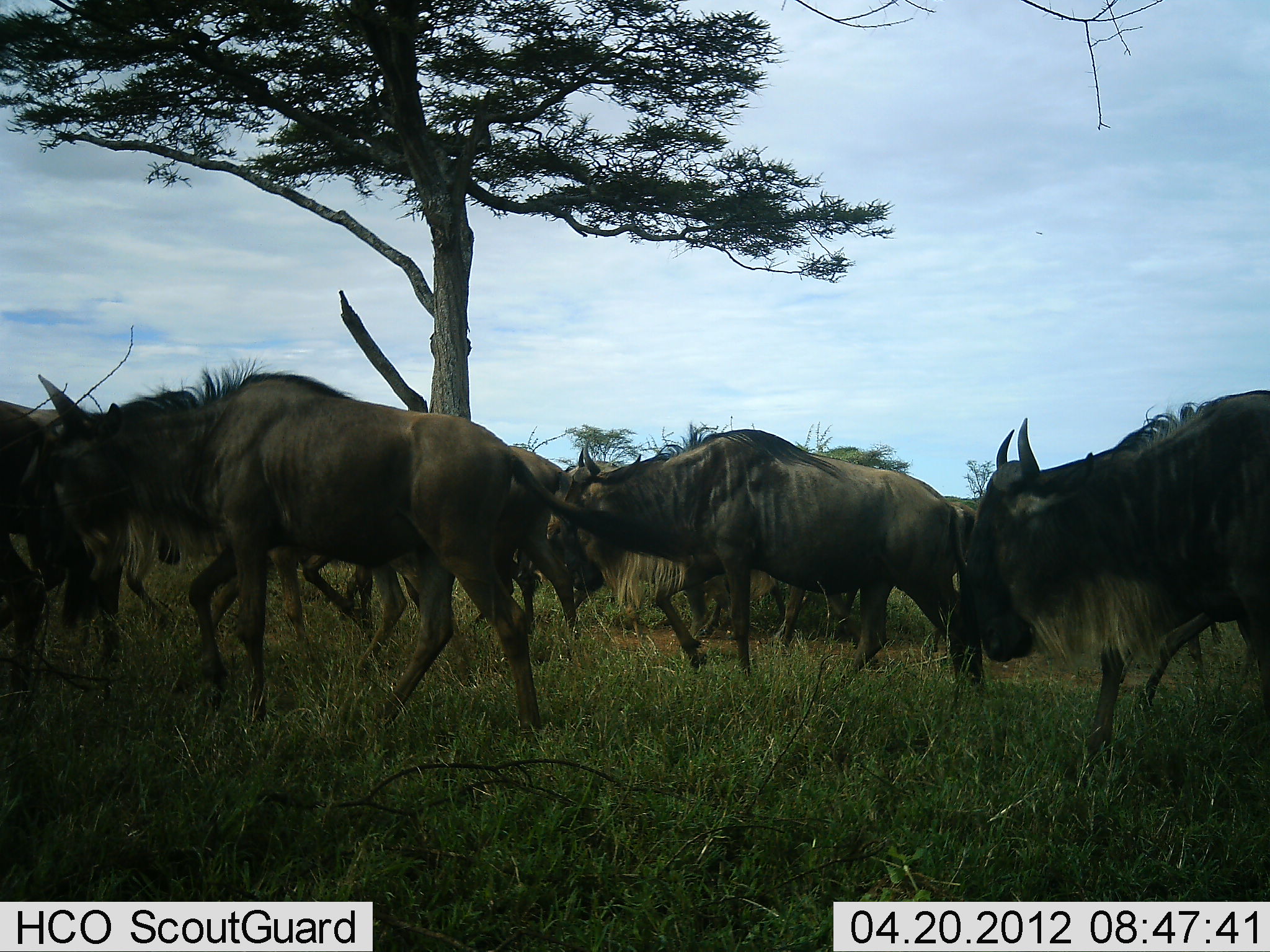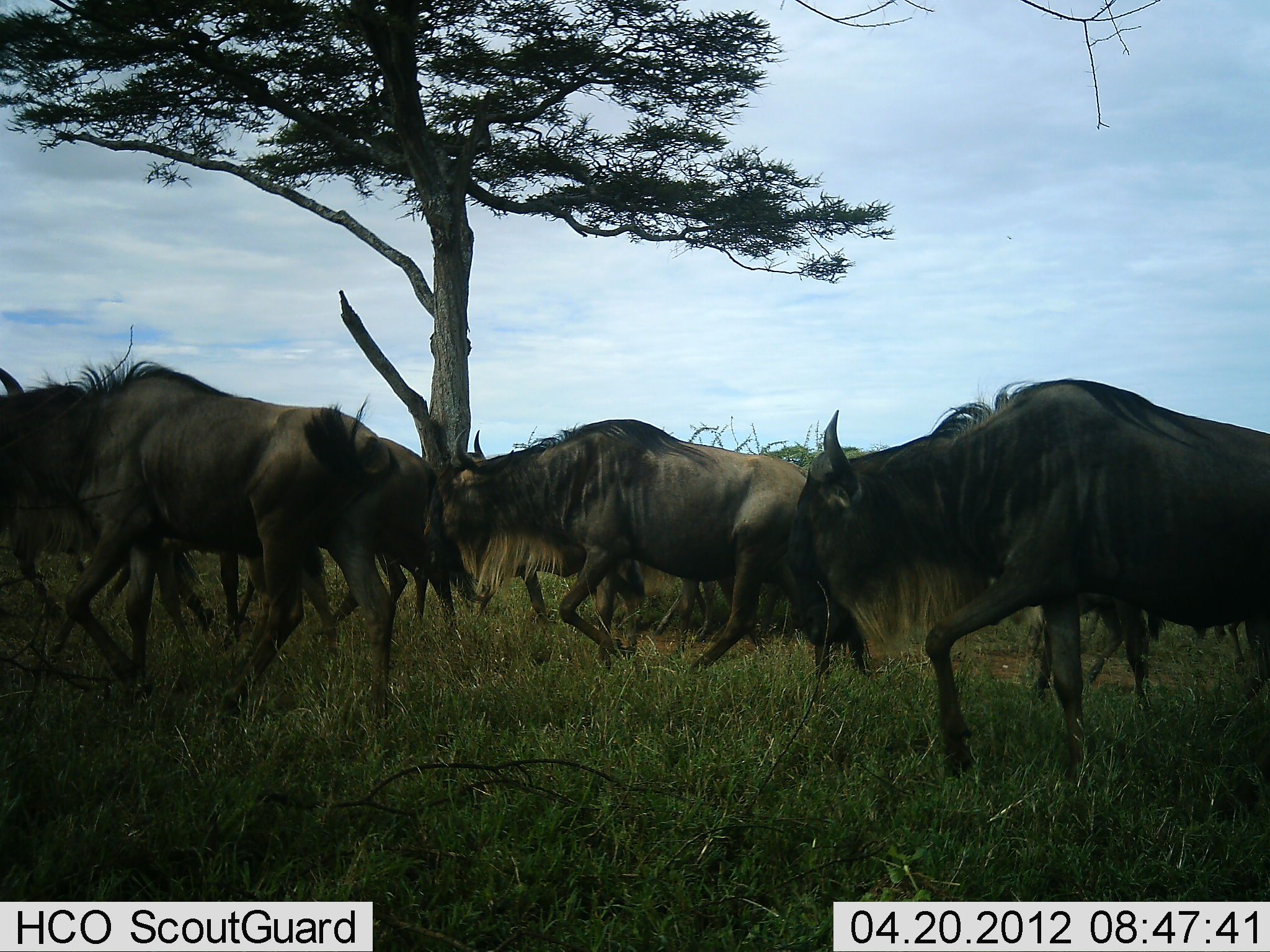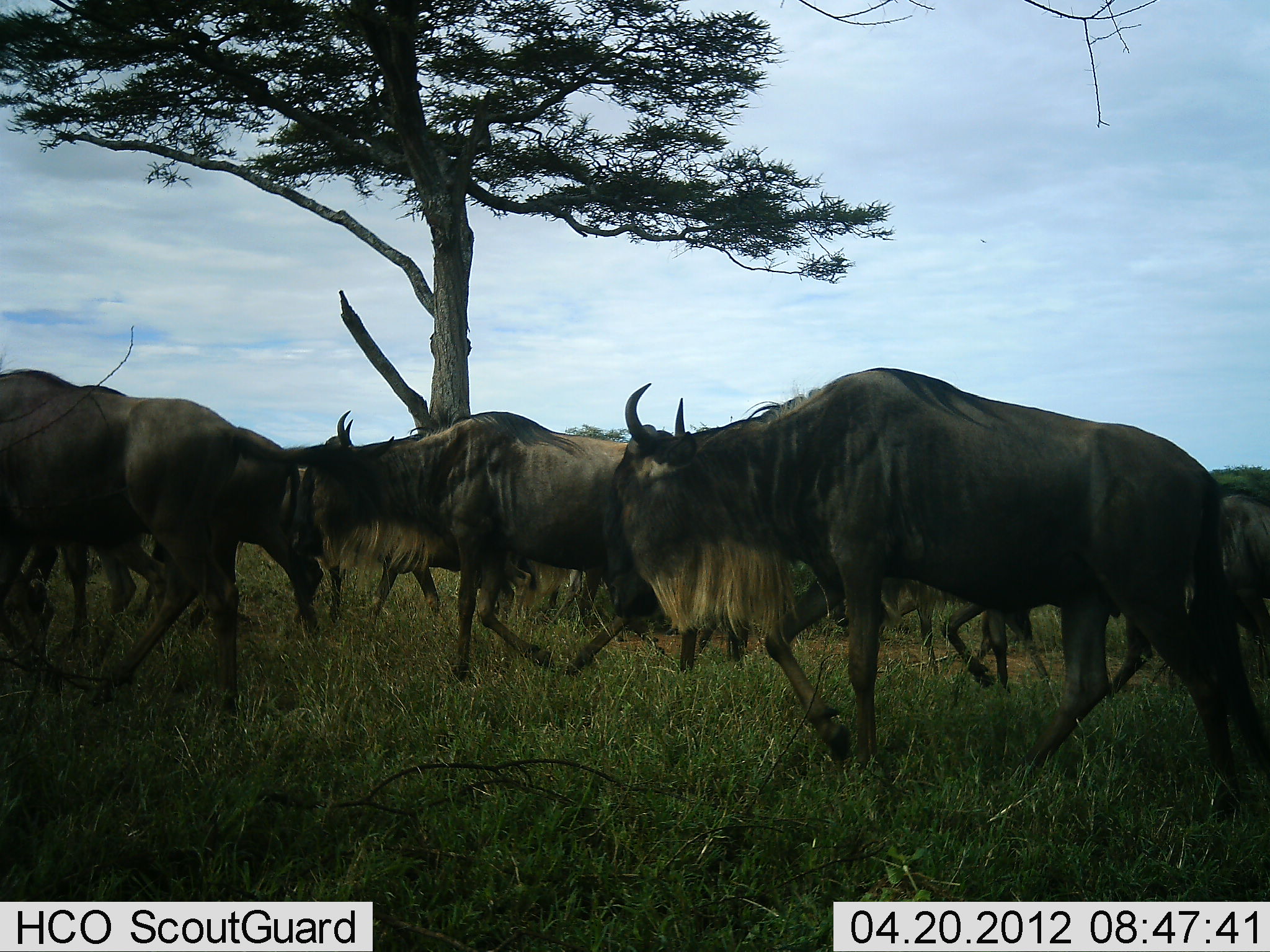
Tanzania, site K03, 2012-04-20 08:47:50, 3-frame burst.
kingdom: Animalia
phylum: Chordata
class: Mammalia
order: Artiodactyla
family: Bovidae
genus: Connochaetes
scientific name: Connochaetes taurinus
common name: blue wildebeest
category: wildebeest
Wildebeest (blue wildebeest) (Connochaetes taurinus), count 11-50. Behavior (volunteer vote fractions): standing 0%, resting 0%, moving 100%, interacting 0%. Young present (vote fraction): 0%. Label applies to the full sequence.